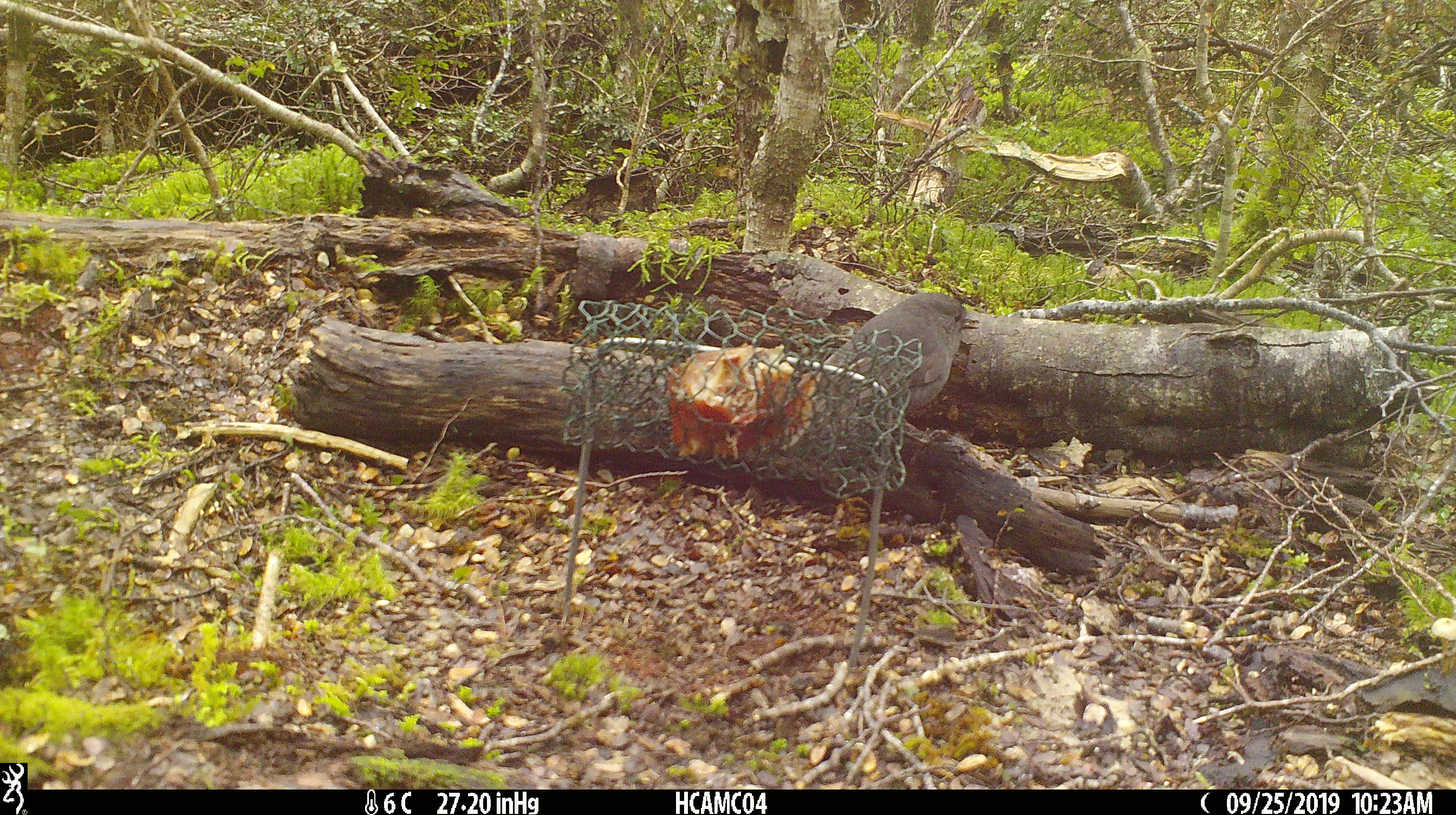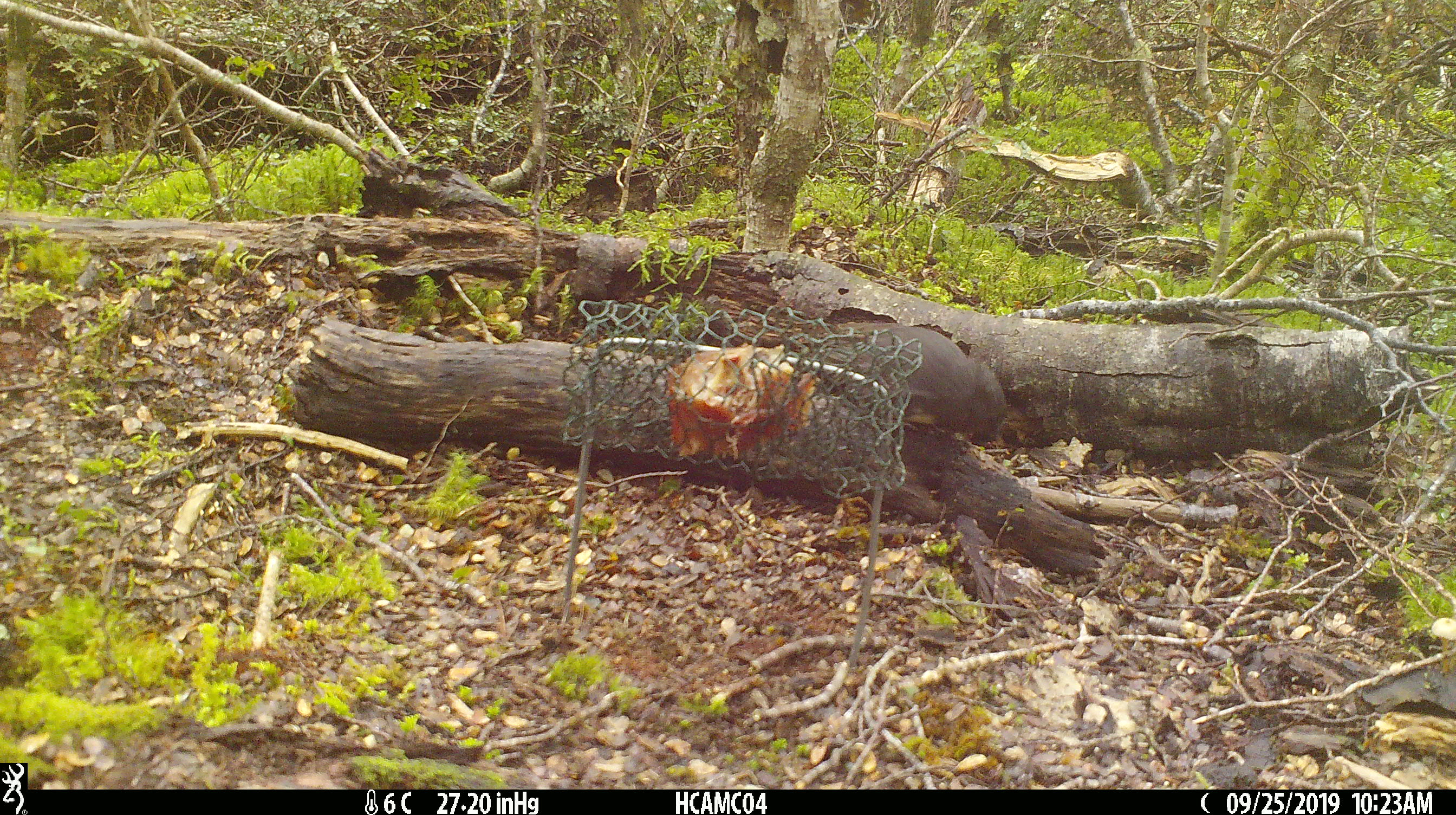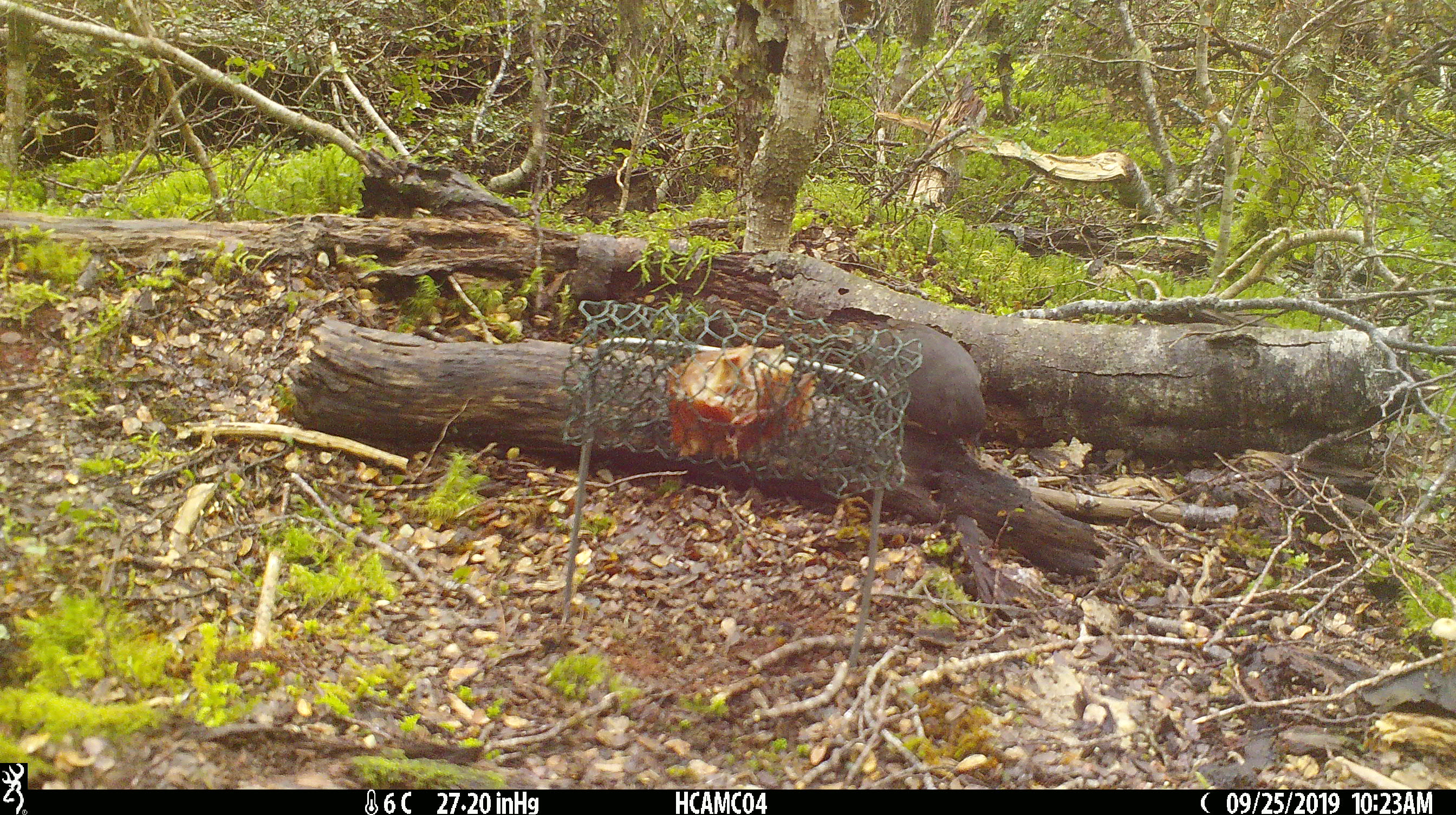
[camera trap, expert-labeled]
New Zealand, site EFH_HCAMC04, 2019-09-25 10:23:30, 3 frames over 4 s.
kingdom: Animalia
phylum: Chordata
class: Aves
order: Passeriformes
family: Petroicidae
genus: Petroica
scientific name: Petroica australis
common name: new zealand robin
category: robin